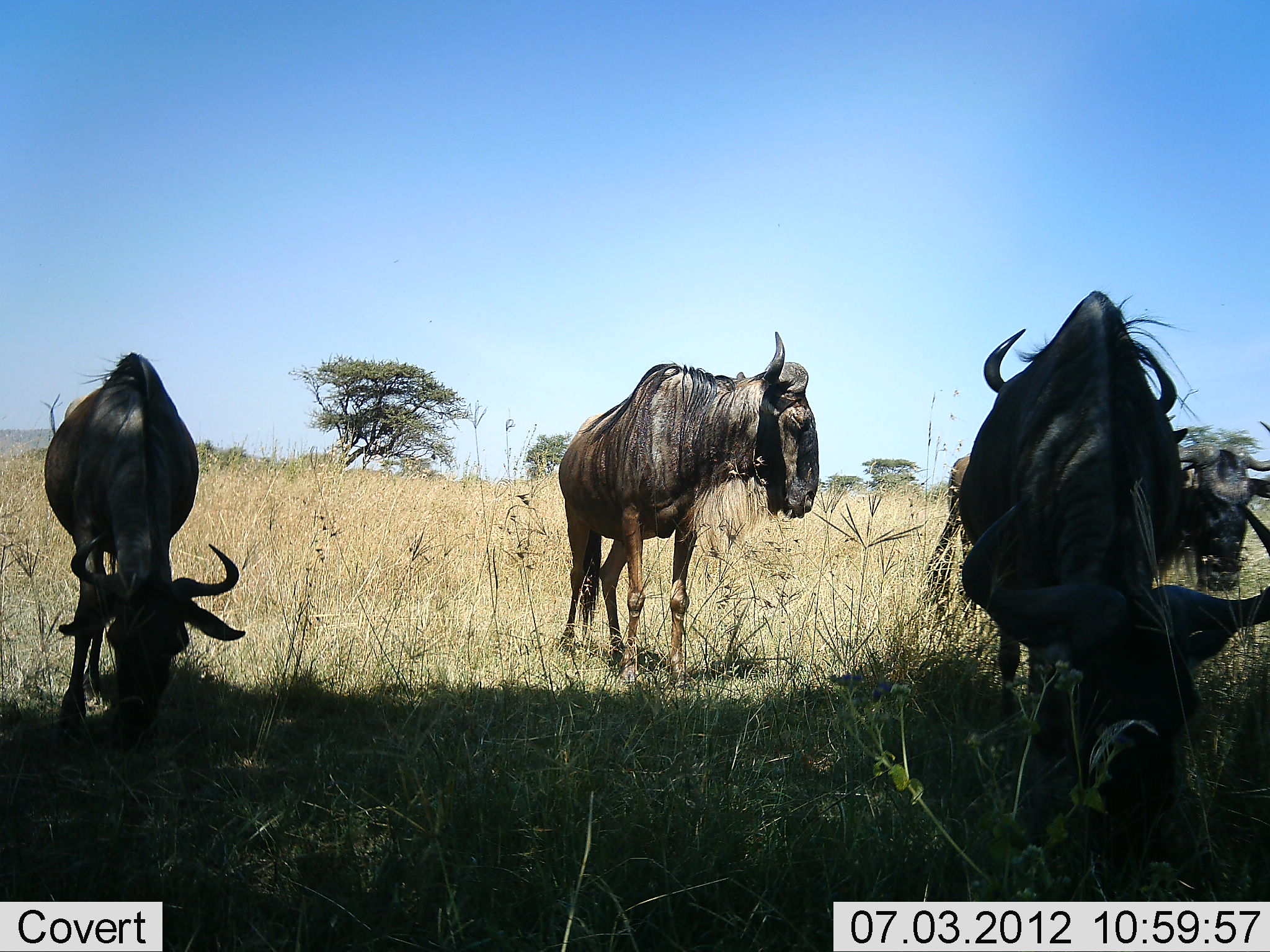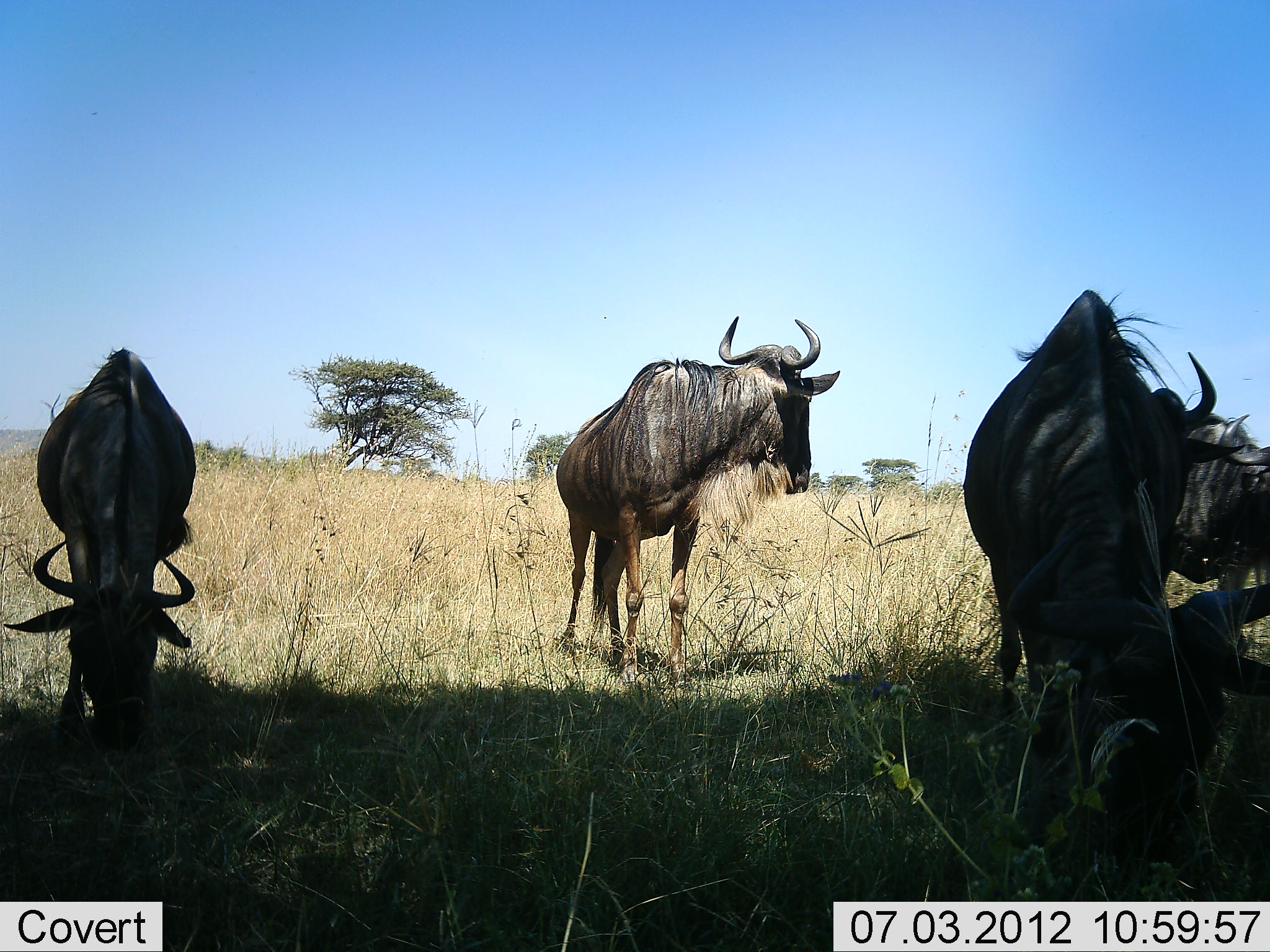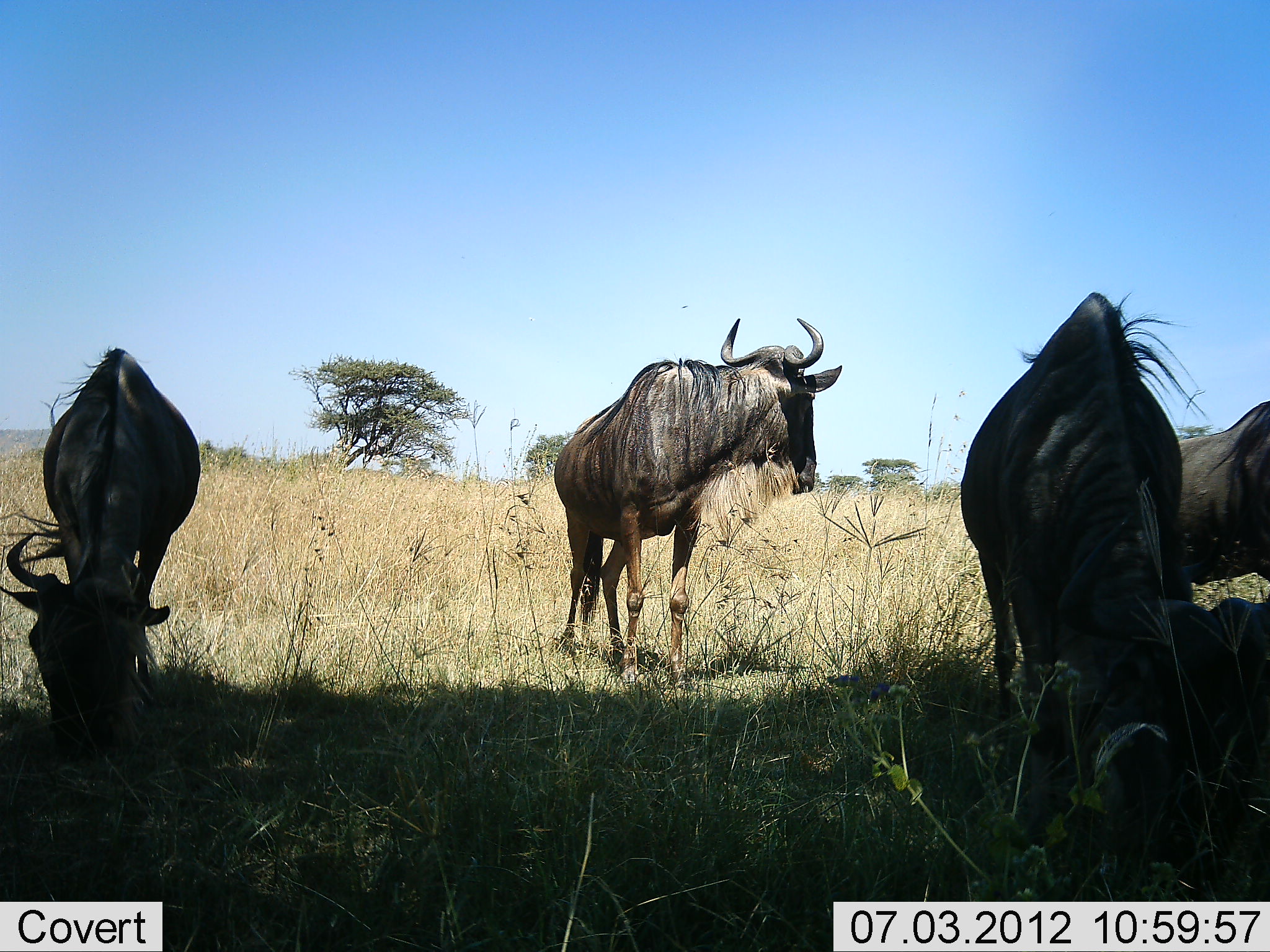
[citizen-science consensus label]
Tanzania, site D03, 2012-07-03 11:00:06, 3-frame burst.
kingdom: Animalia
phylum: Chordata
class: Mammalia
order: Artiodactyla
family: Bovidae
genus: Connochaetes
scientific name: Connochaetes taurinus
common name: blue wildebeest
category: wildebeest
Wildebeest (blue wildebeest) (Connochaetes taurinus), count 4. Behavior (volunteer vote fractions): standing 80%, resting 0%, moving 30%, interacting 10%. Young present (vote fraction): 0%. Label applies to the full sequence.